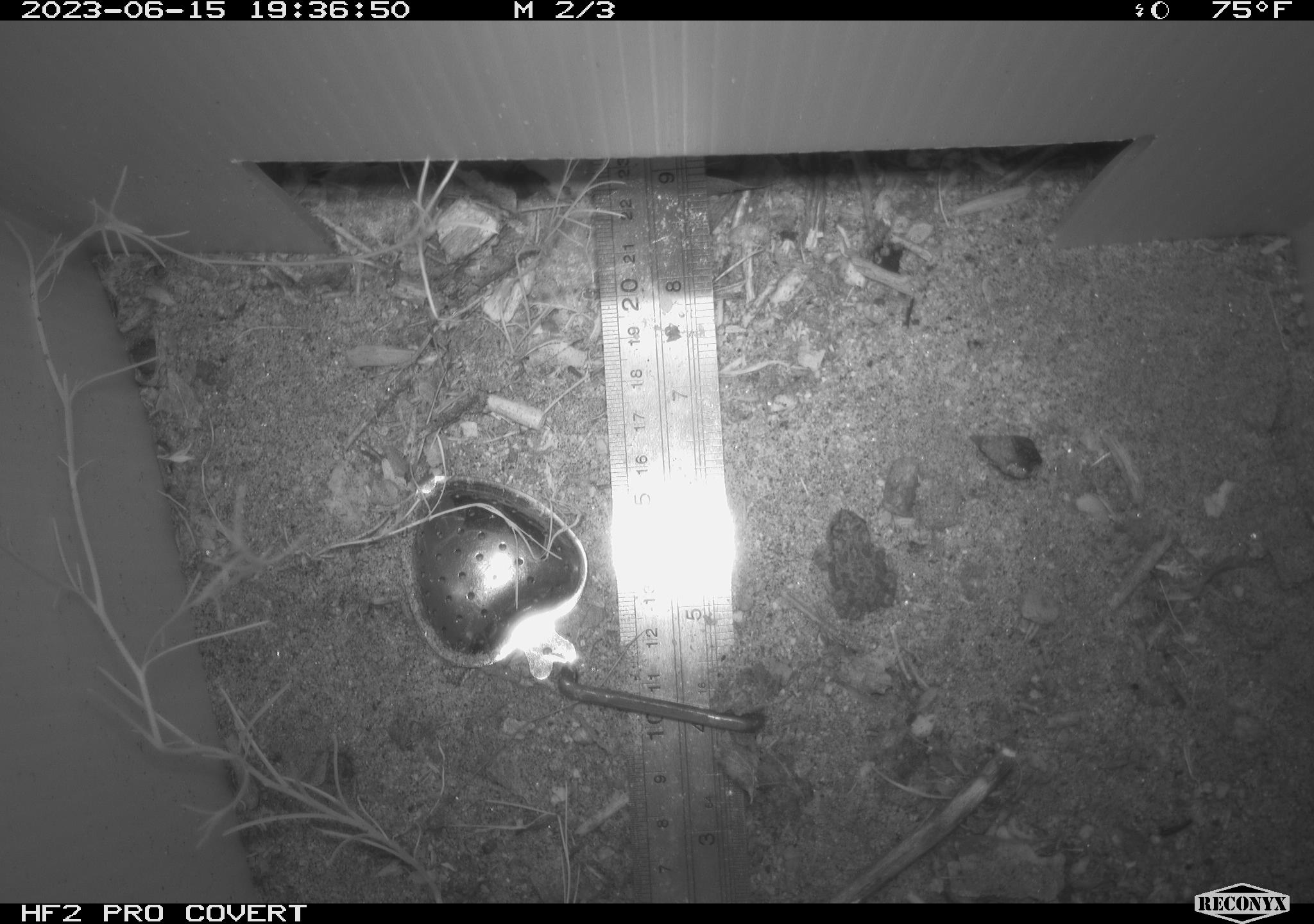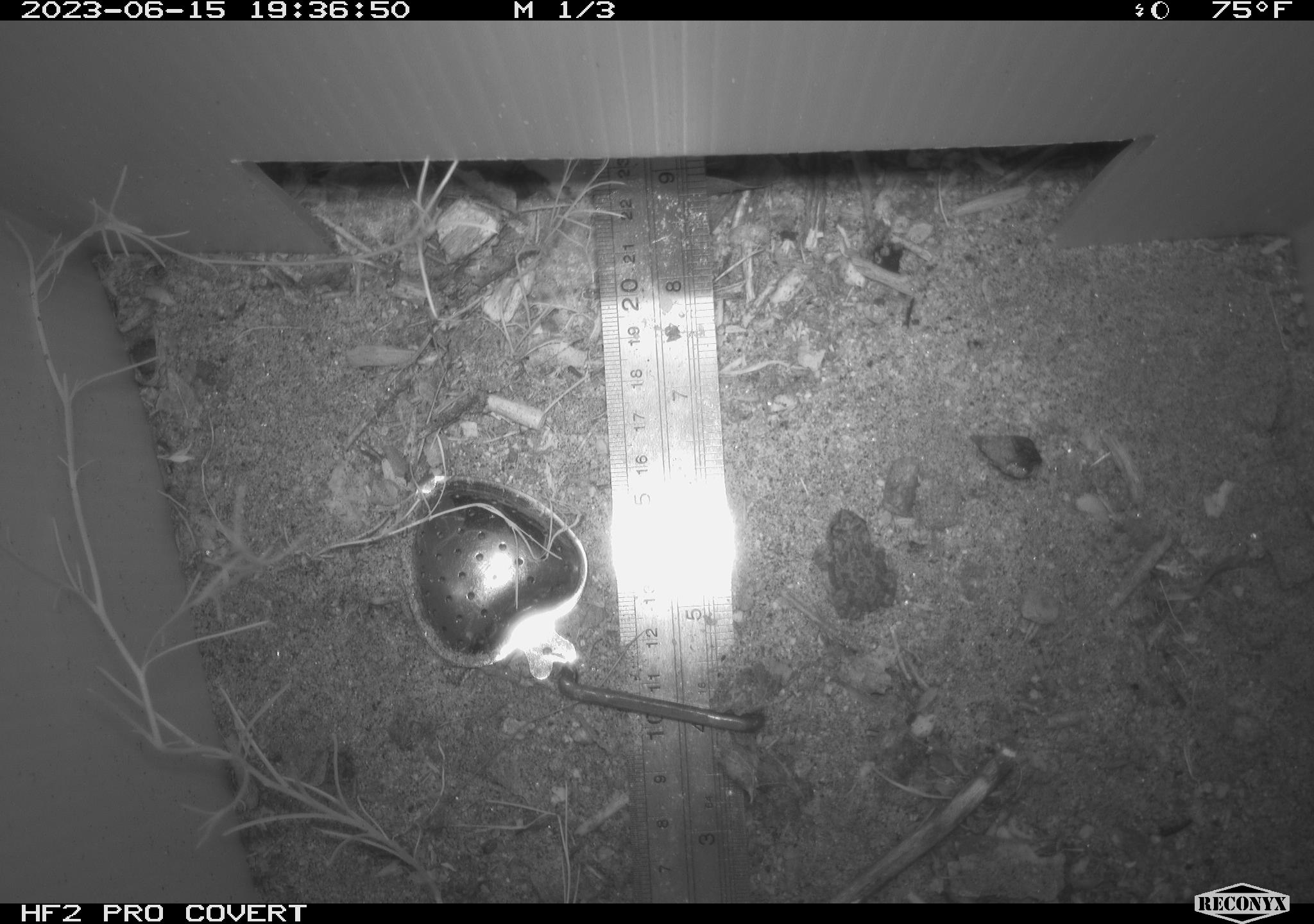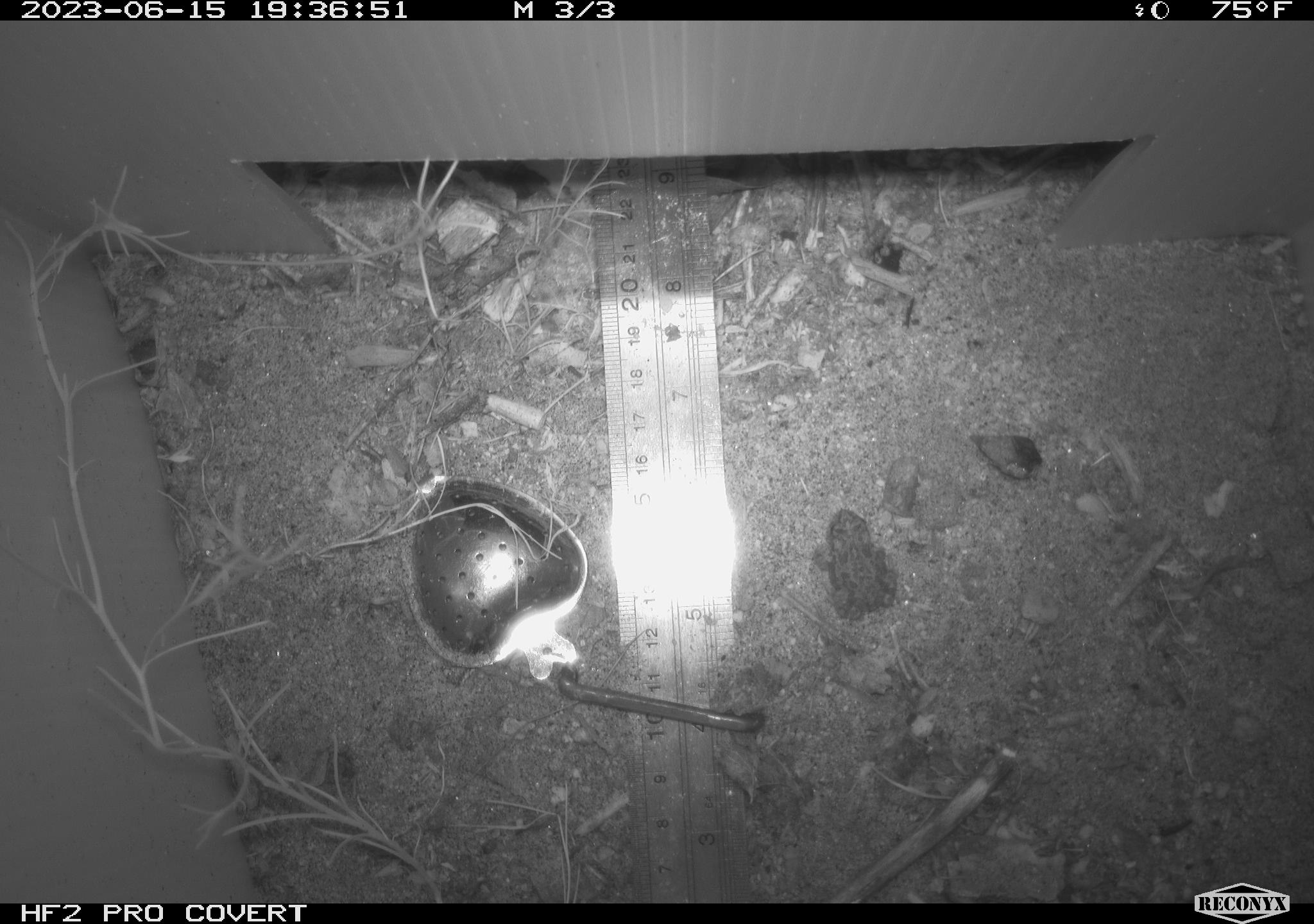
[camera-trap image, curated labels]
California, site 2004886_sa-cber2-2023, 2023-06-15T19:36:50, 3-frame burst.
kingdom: Animalia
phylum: Chordata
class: Amphibia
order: Anura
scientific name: Anura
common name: frogs